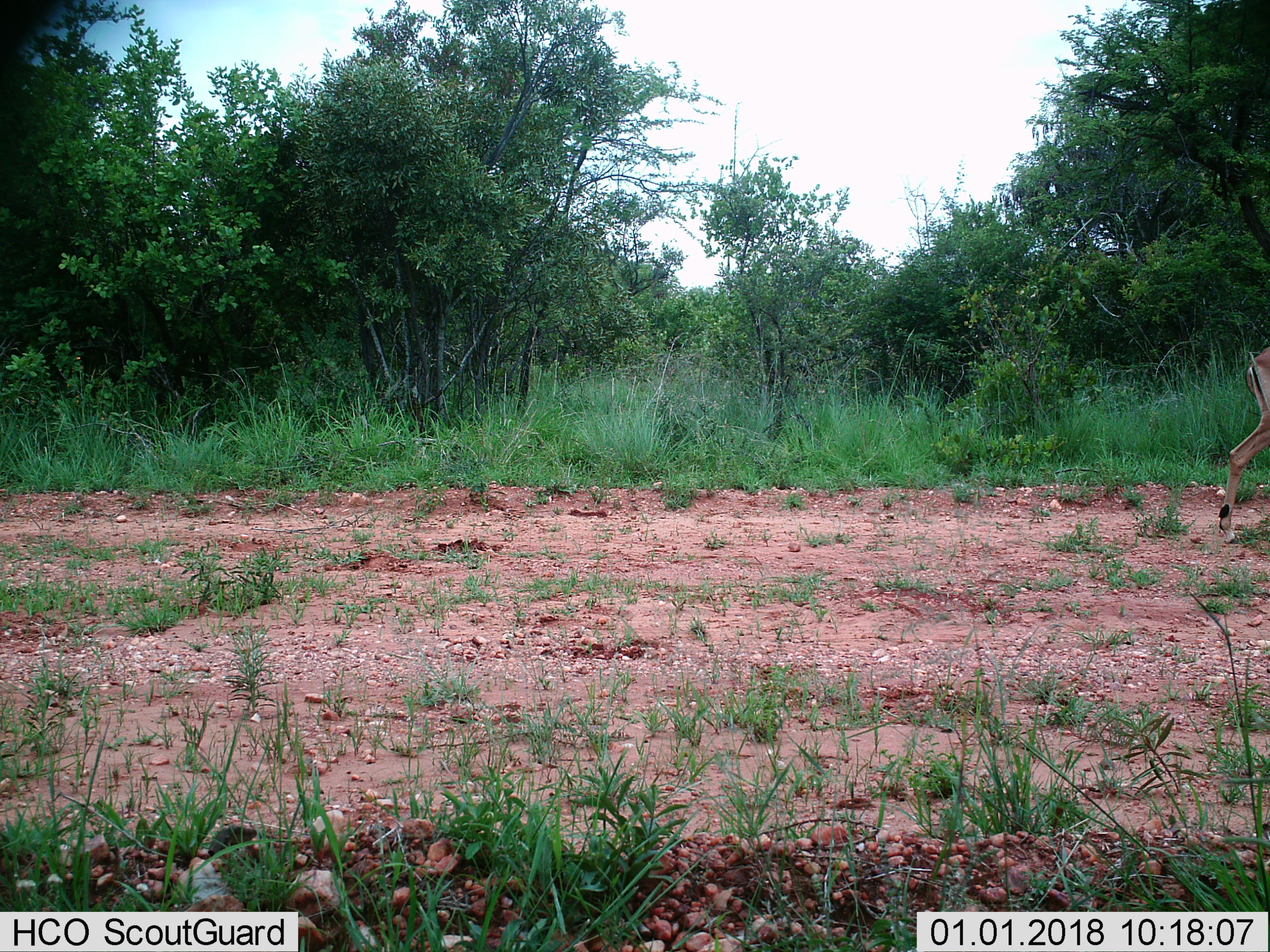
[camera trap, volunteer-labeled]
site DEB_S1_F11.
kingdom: Animalia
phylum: Chordata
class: Mammalia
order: Artiodactyla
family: Bovidae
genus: Aepyceros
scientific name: Aepyceros melampus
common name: impala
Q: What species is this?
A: Impala (Aepyceros melampus).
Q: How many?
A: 1.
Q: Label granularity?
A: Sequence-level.